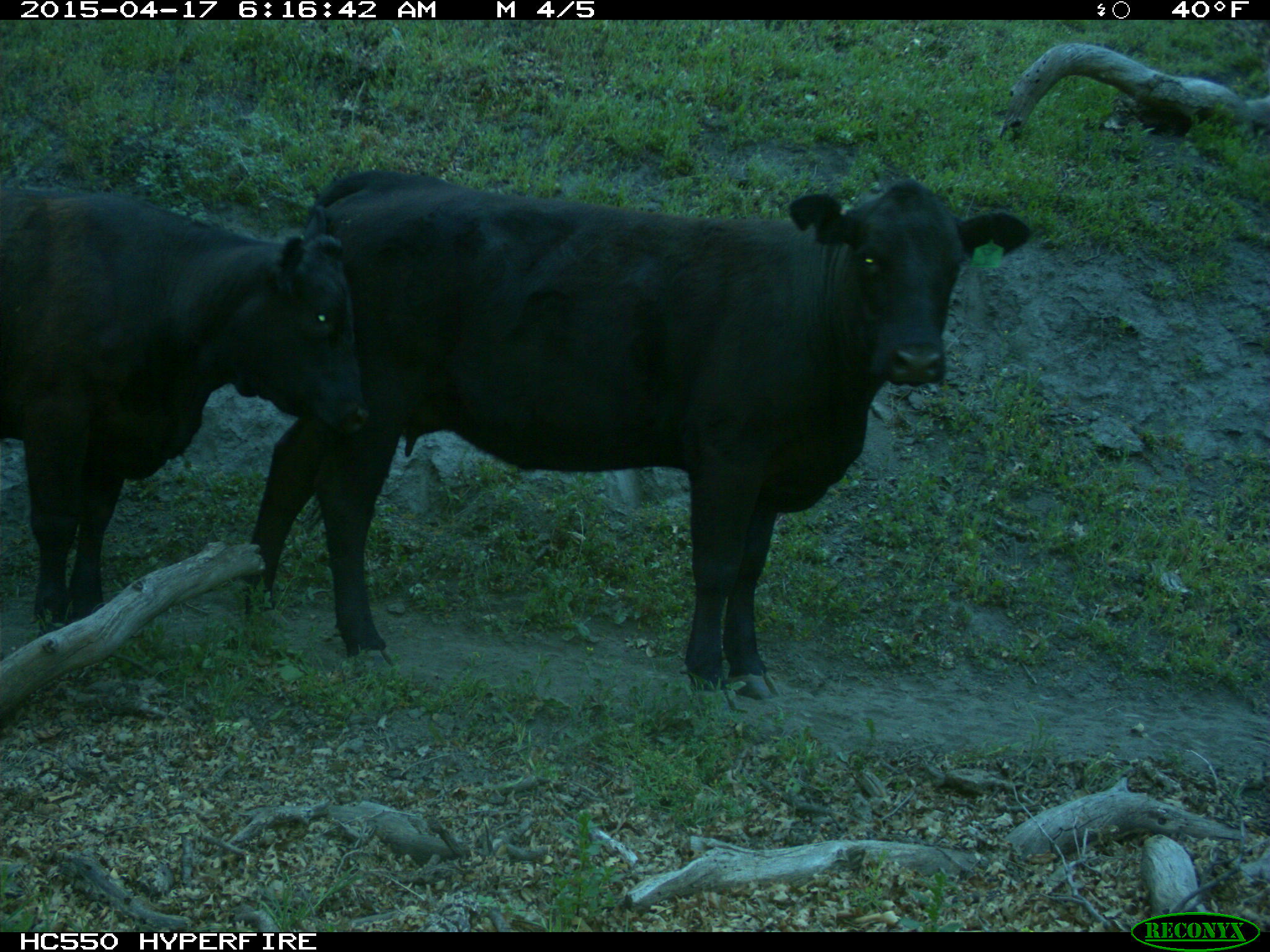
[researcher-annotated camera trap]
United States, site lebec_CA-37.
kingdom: Animalia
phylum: Chordata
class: Mammalia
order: Artiodactyla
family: Bovidae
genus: Bos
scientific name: Bos taurus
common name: domestic cow